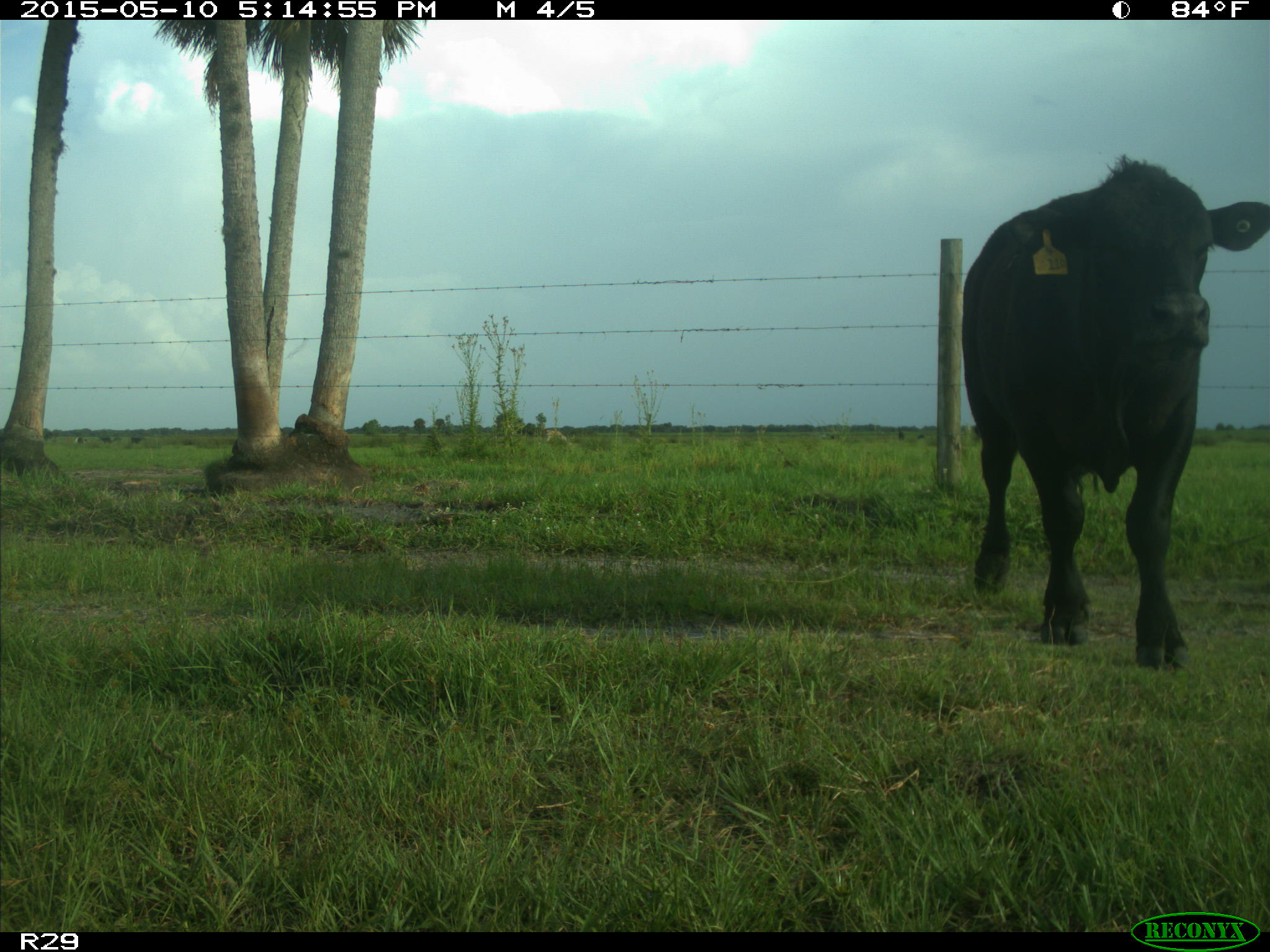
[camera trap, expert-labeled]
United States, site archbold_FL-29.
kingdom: Animalia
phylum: Chordata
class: Mammalia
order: Artiodactyla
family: Bovidae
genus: Bos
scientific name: Bos taurus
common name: domestic cow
Bos taurus (domestic cow).